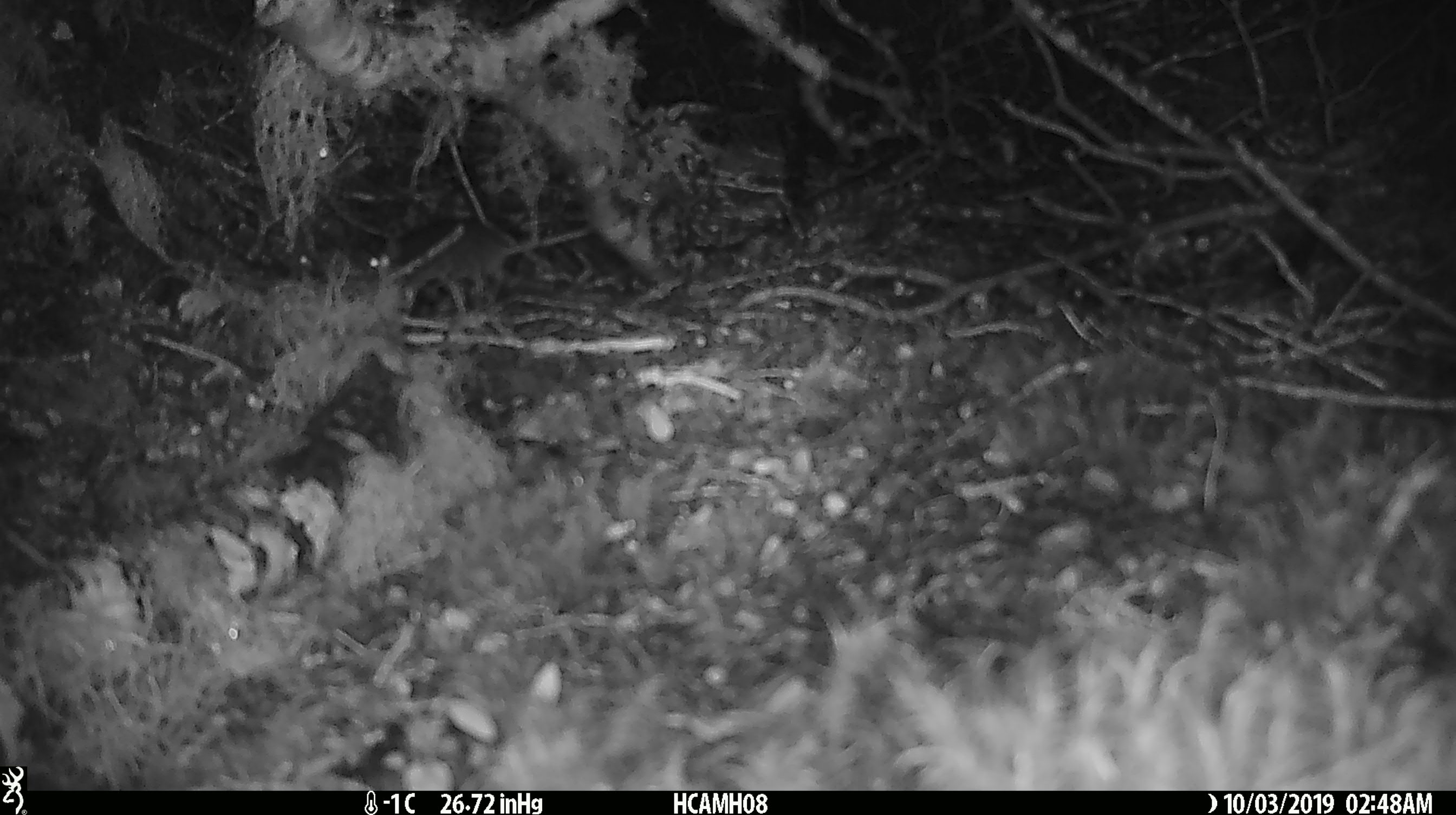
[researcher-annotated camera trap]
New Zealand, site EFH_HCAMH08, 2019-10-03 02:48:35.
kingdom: Animalia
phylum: Chordata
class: Mammalia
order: Rodentia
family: Muridae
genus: Mus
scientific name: Mus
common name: mouse